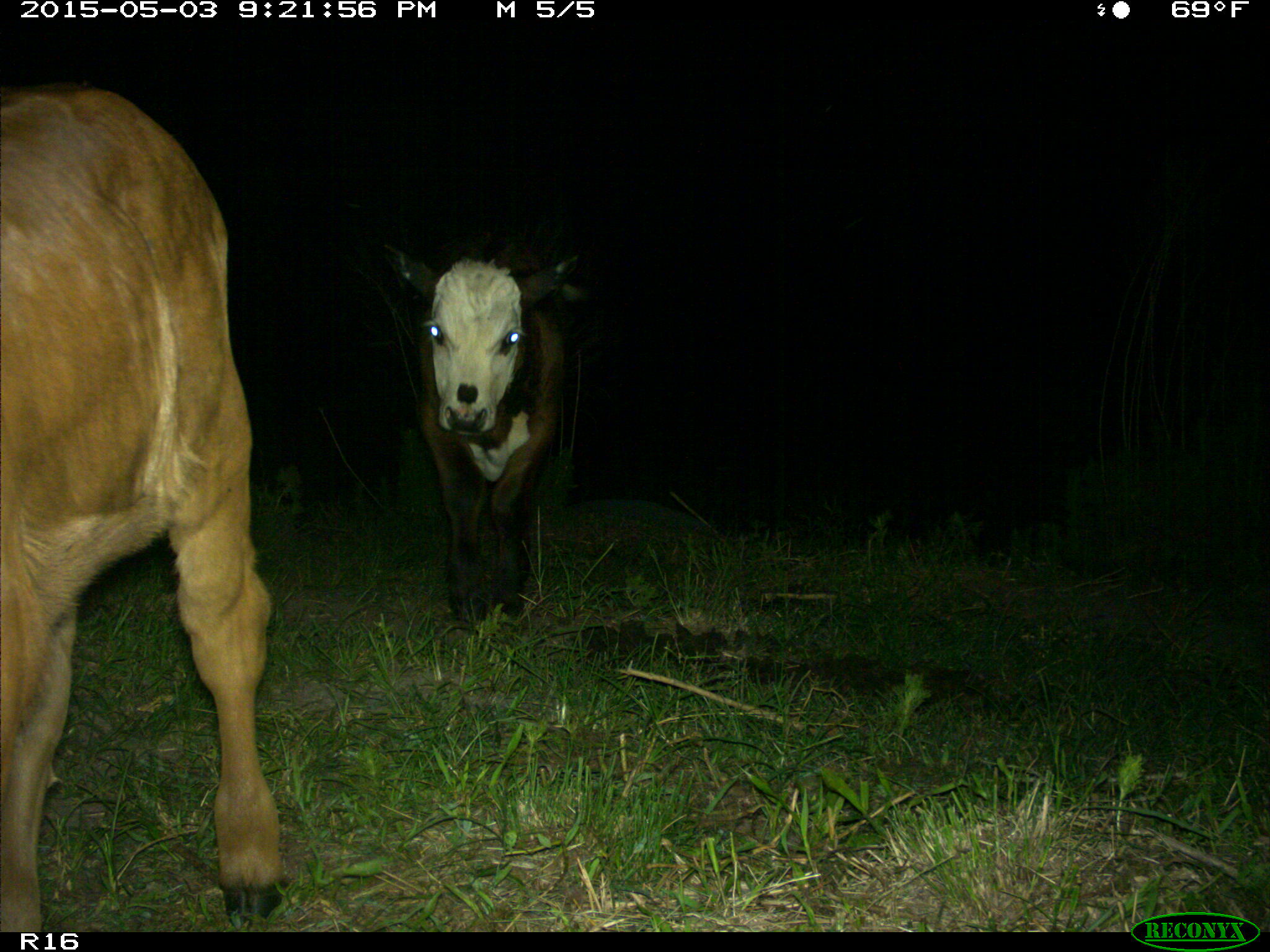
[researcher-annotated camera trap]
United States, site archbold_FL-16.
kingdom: Animalia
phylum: Chordata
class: Mammalia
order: Artiodactyla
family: Bovidae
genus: Bos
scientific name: Bos taurus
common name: domestic cow